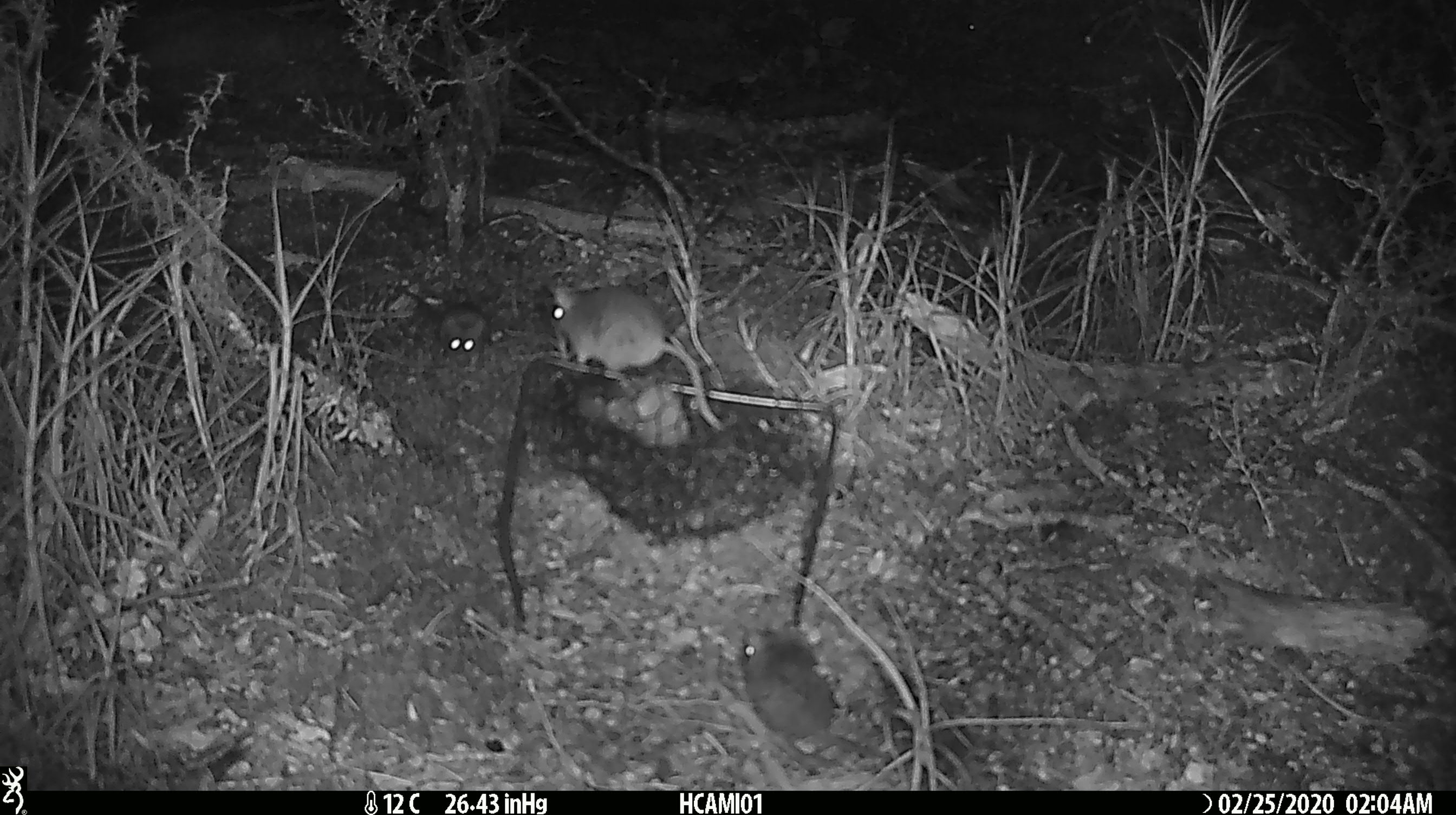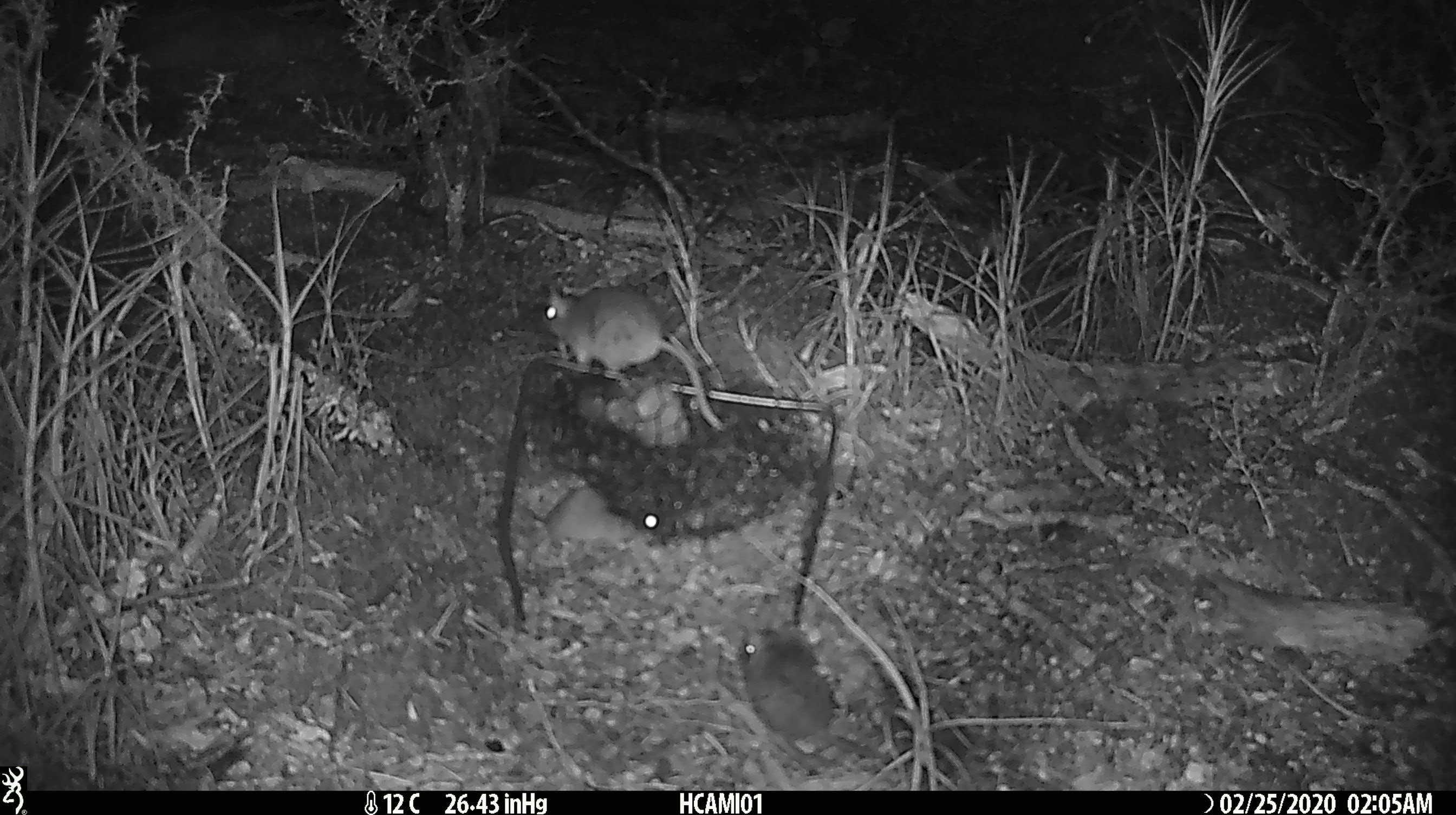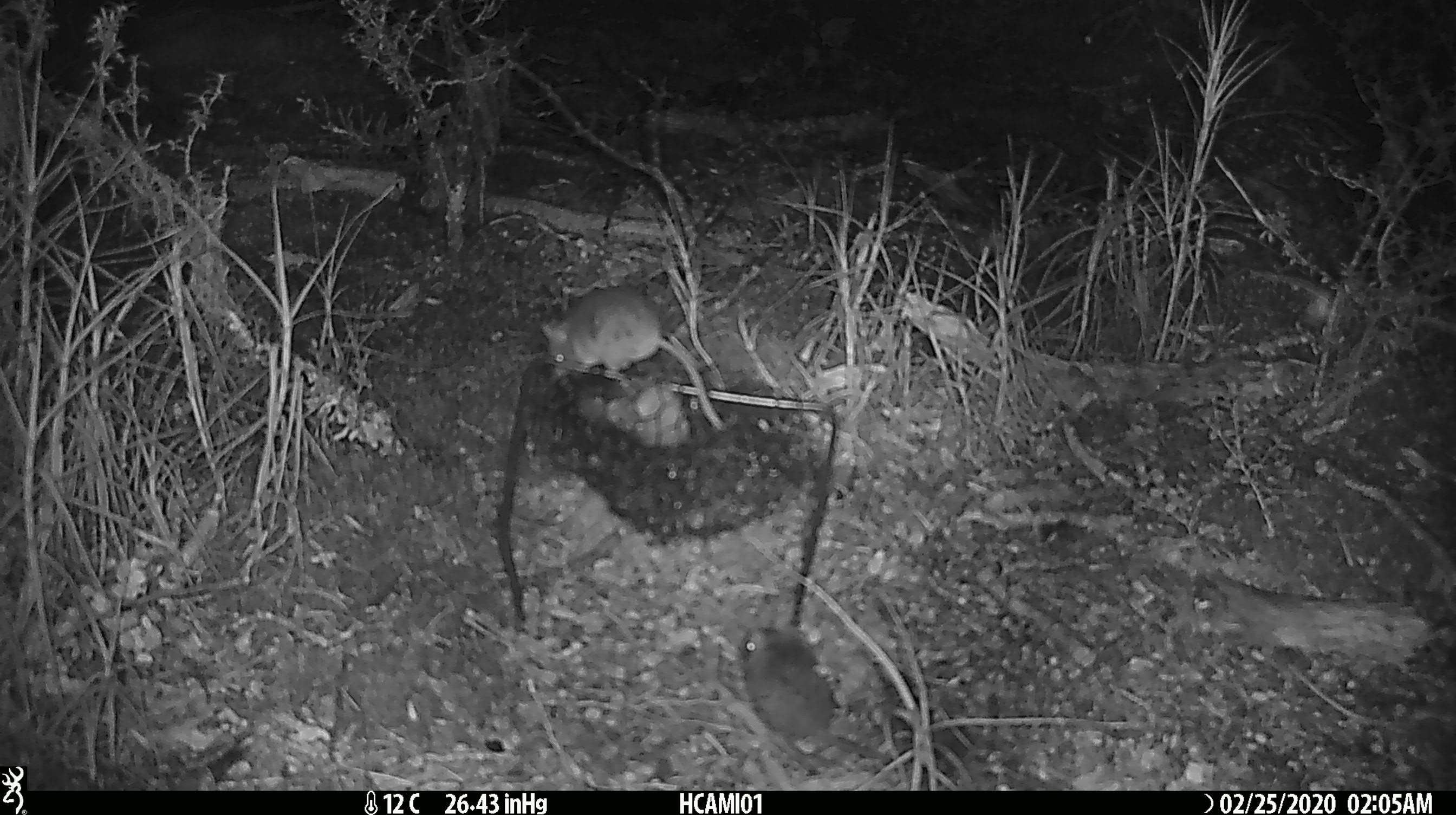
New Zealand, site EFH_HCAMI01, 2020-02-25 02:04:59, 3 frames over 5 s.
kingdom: Animalia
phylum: Chordata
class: Mammalia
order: Rodentia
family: Muridae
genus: Mus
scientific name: Mus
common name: mouse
Mouse (Mus).